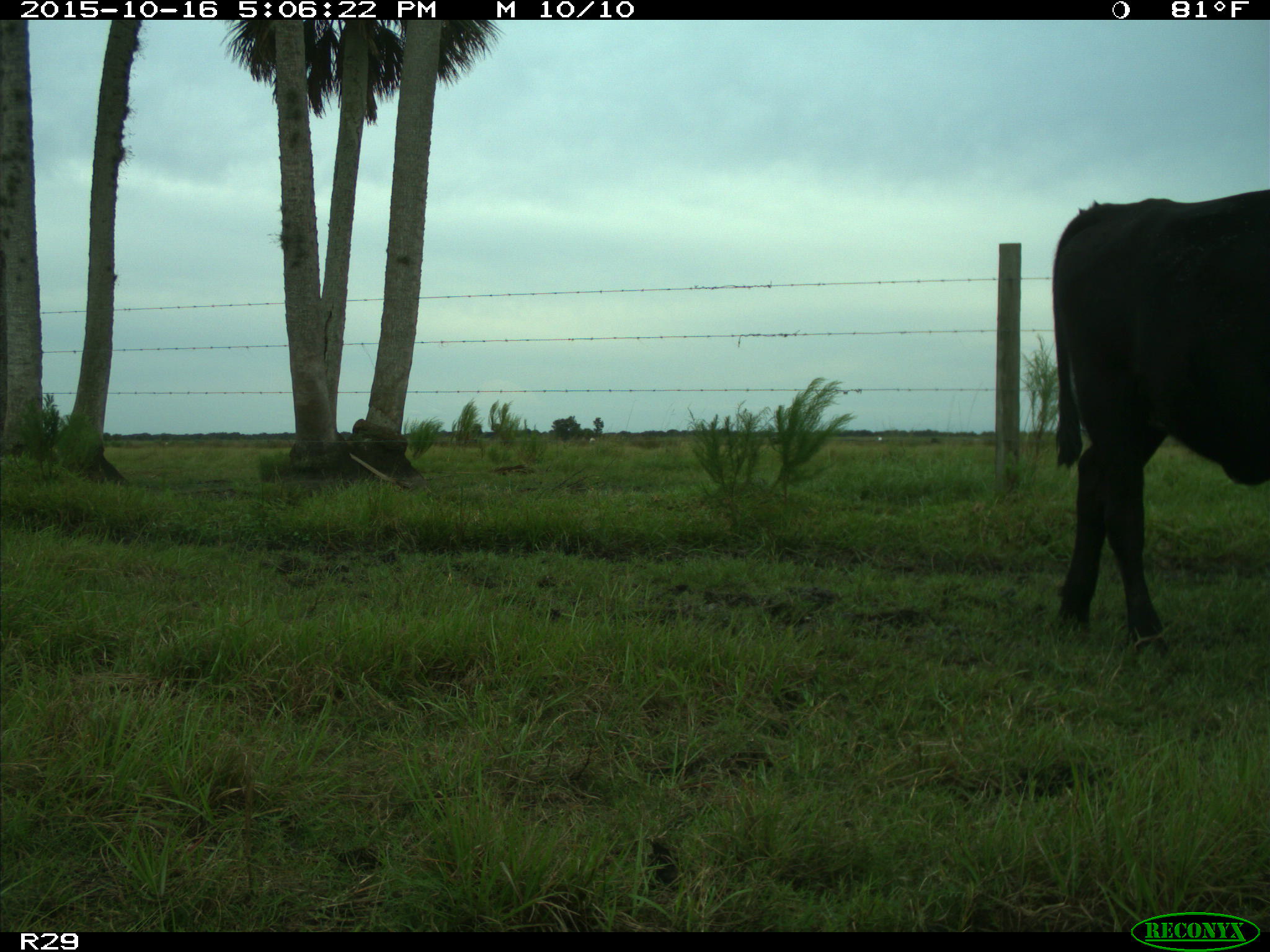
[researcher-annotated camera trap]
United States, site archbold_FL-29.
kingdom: Animalia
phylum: Chordata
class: Mammalia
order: Artiodactyla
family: Bovidae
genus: Bos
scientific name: Bos taurus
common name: domestic cow